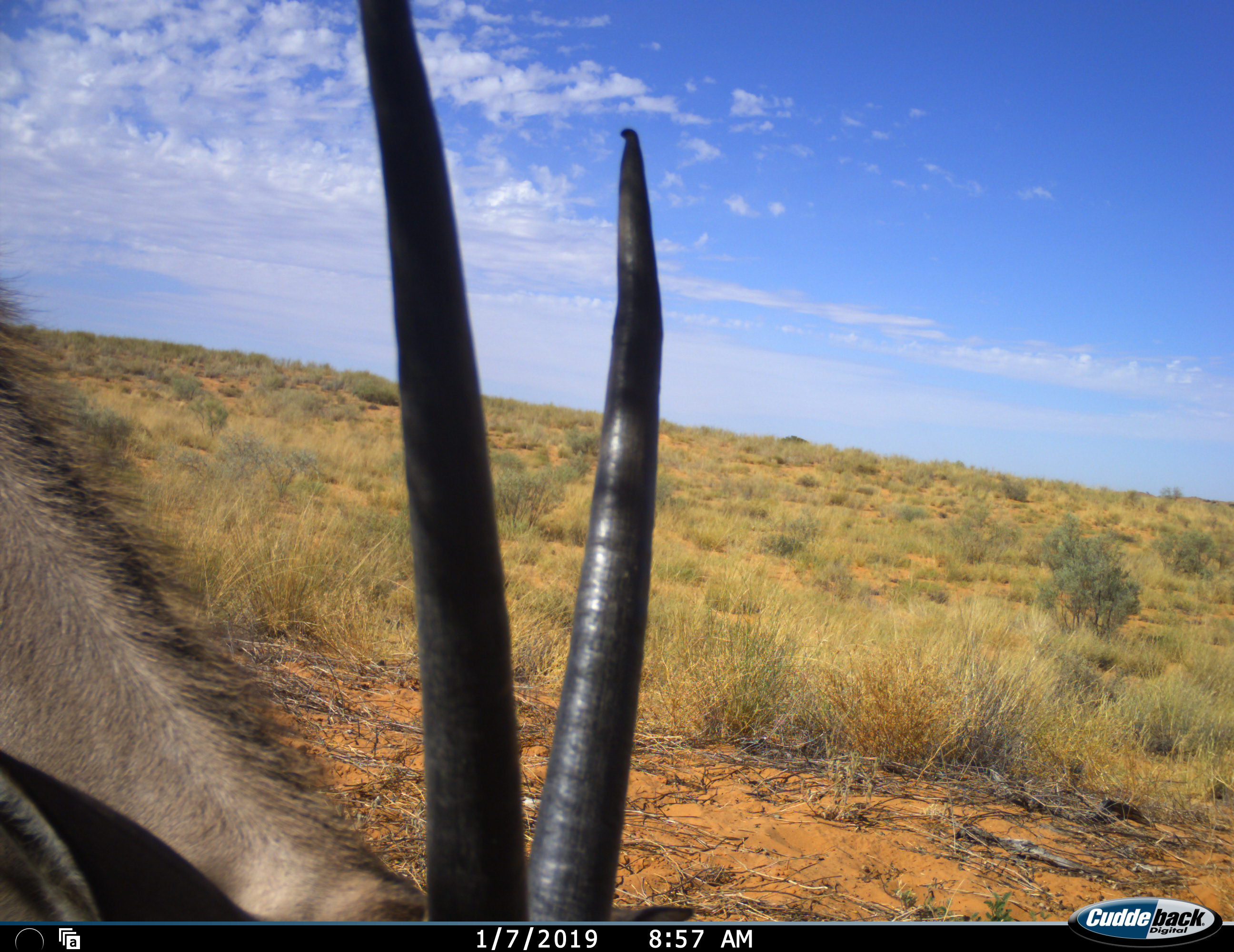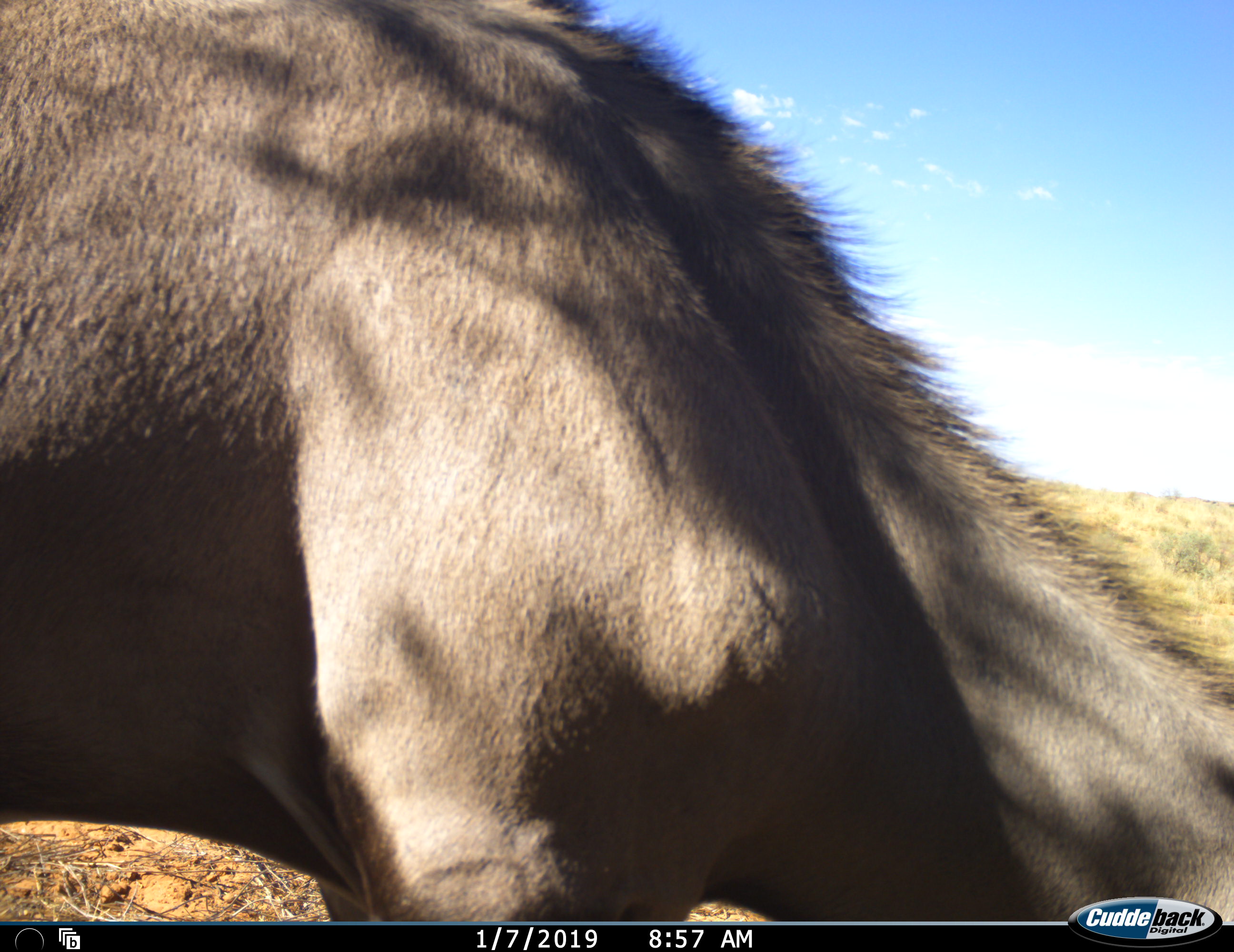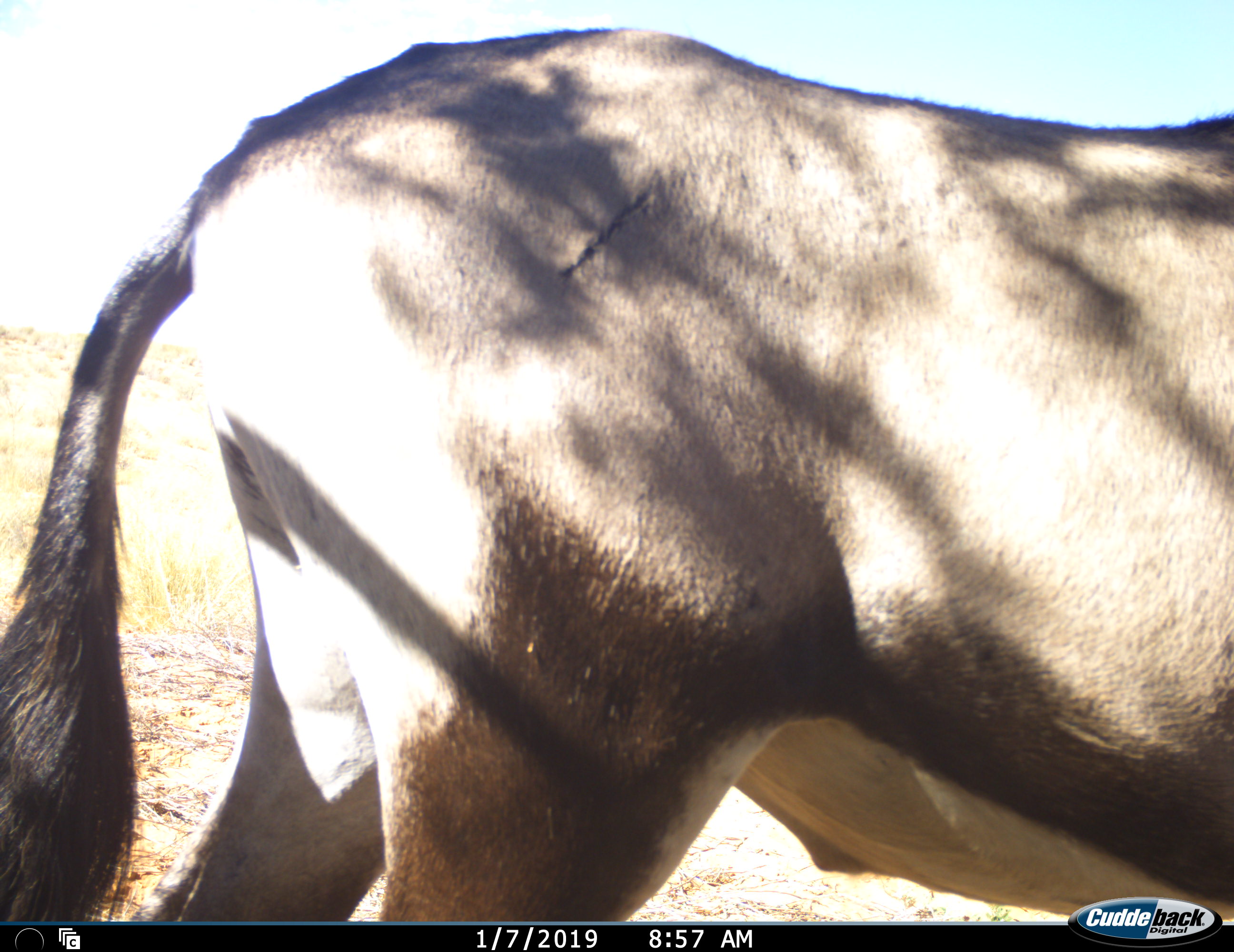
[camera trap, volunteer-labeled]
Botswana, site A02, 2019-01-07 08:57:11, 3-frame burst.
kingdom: Animalia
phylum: Chordata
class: Mammalia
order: Artiodactyla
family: Bovidae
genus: Oryx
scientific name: Oryx gazella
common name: gemsbok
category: gemsbokoryx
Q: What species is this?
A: Gemsbokoryx (gemsbok) (Oryx gazella).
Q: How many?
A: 1.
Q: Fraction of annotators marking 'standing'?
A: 0%.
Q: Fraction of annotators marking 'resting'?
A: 0%.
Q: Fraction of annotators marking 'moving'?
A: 80%.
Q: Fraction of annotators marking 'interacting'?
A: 10%.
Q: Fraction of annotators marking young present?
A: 0%.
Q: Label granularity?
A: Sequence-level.